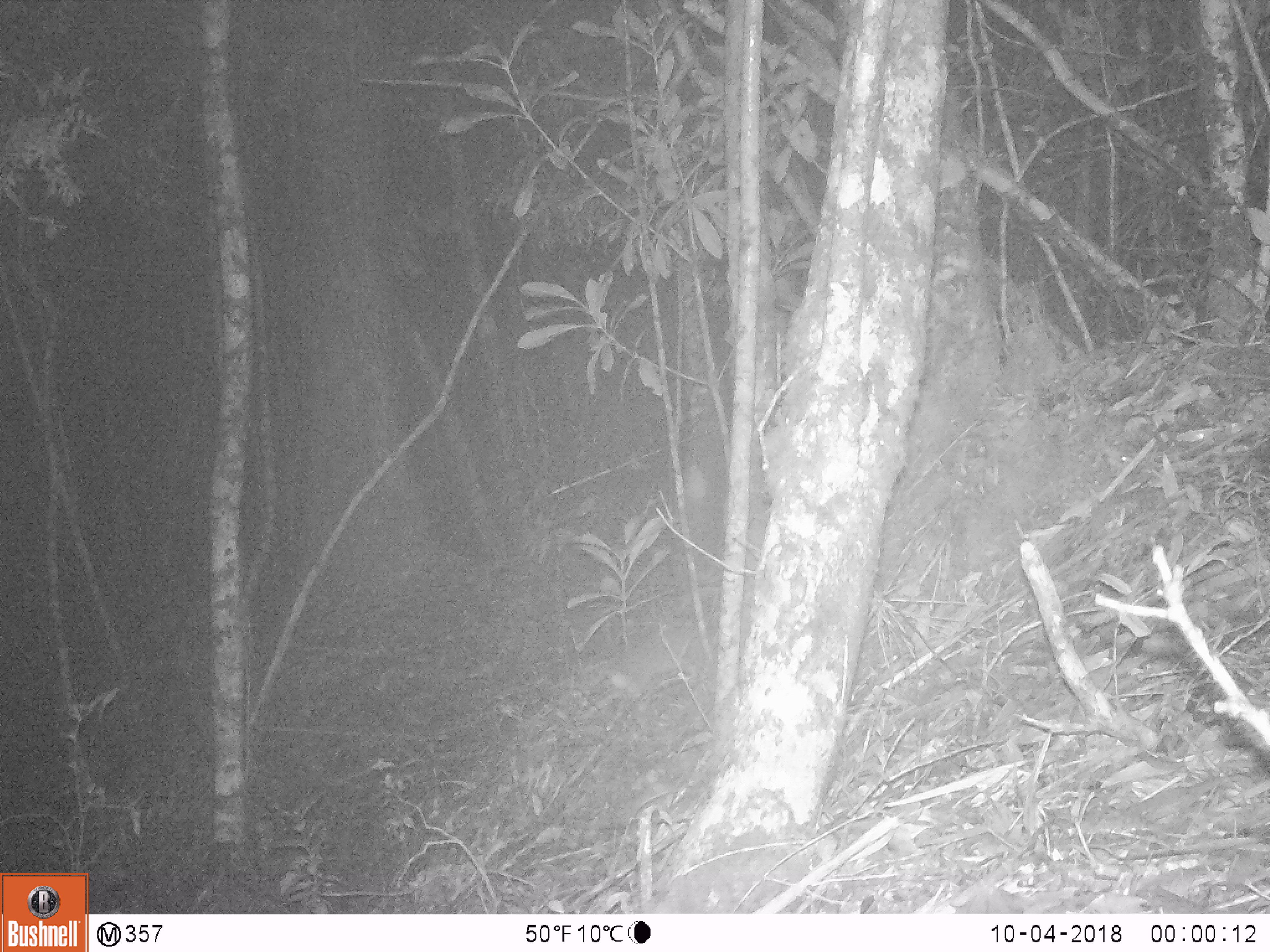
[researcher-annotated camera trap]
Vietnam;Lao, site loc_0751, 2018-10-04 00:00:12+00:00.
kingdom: Animalia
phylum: Chordata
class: Mammalia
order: Carnivora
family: Mustelidae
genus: Melogale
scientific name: Melogale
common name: ferret badger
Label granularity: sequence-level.